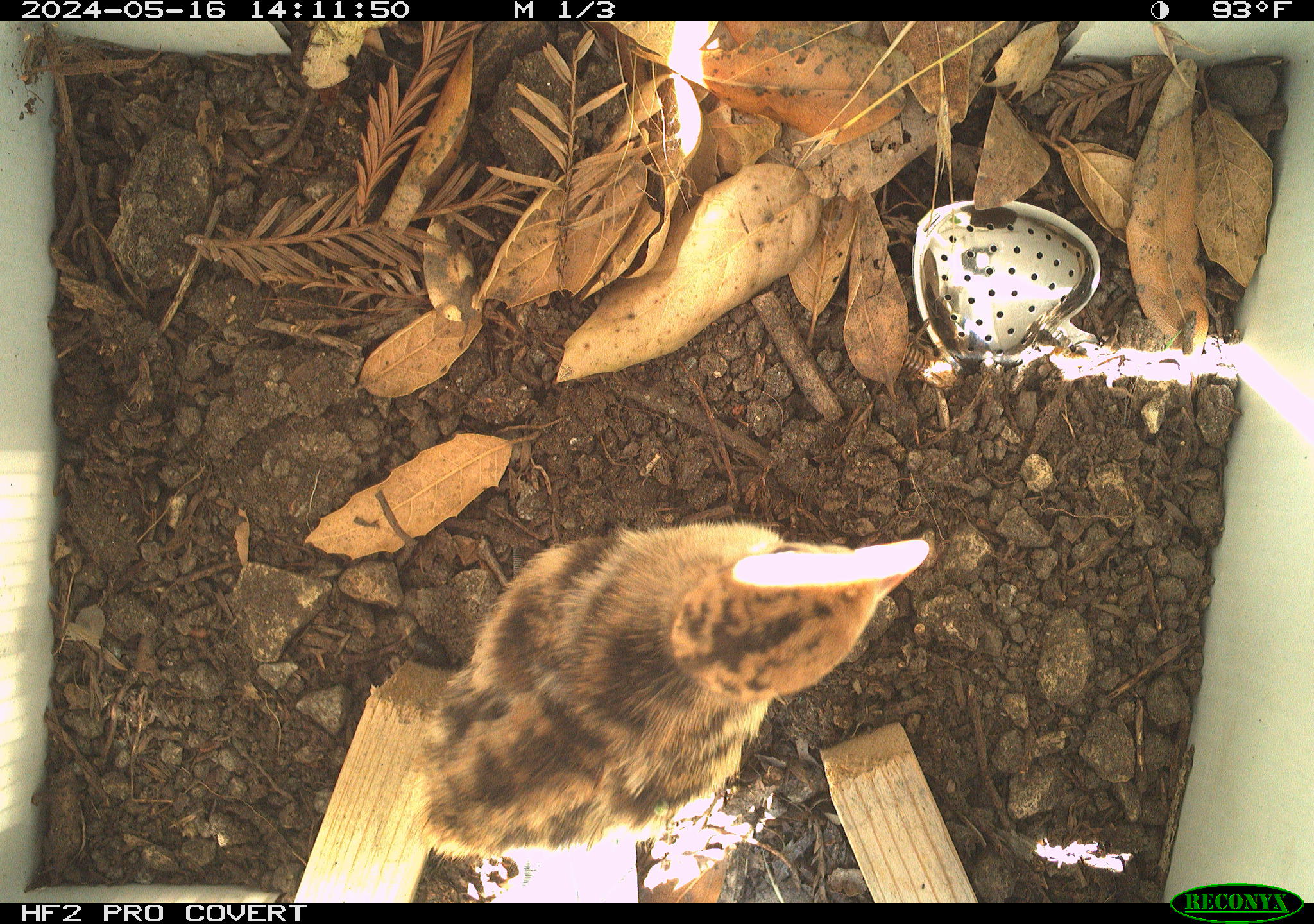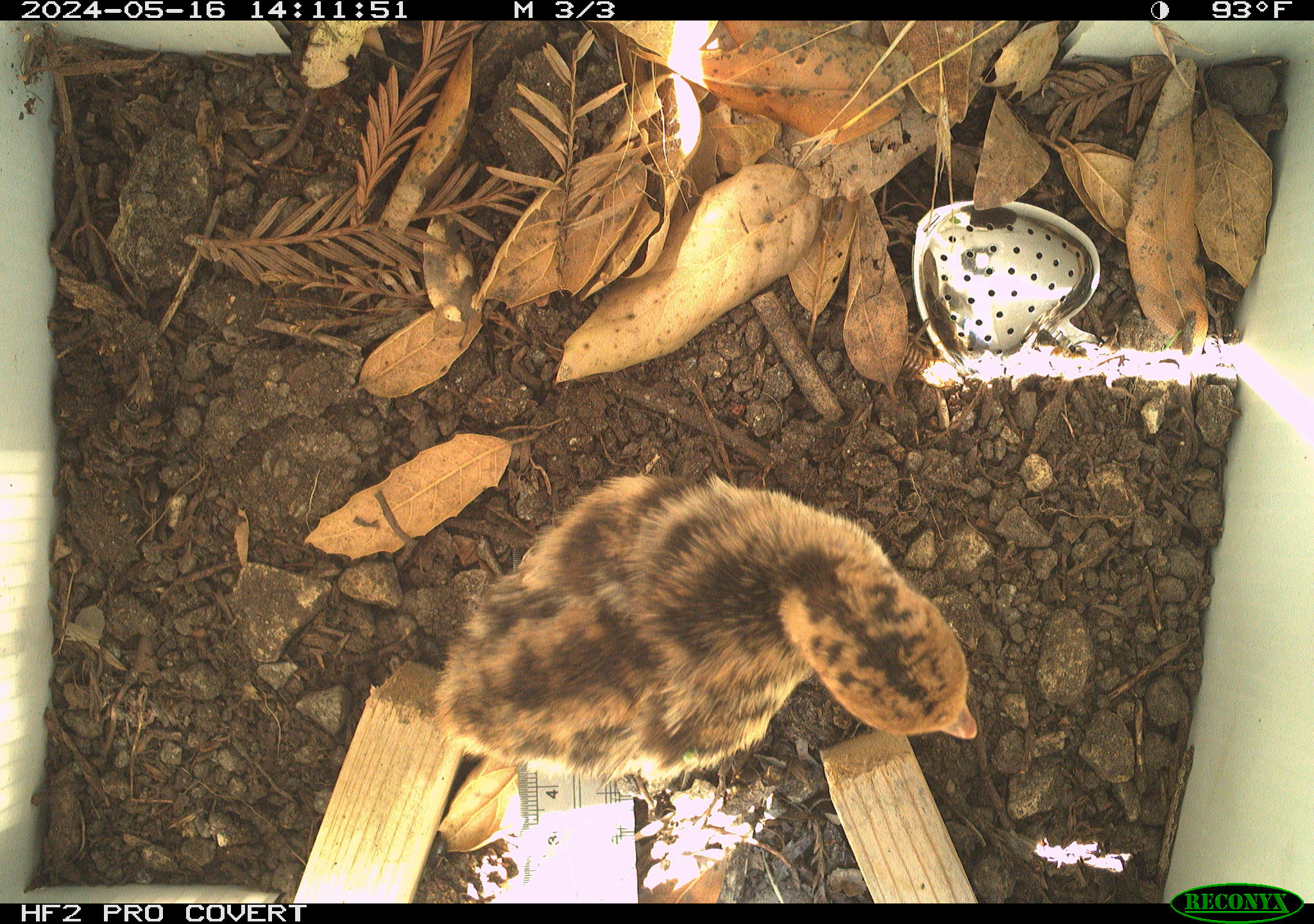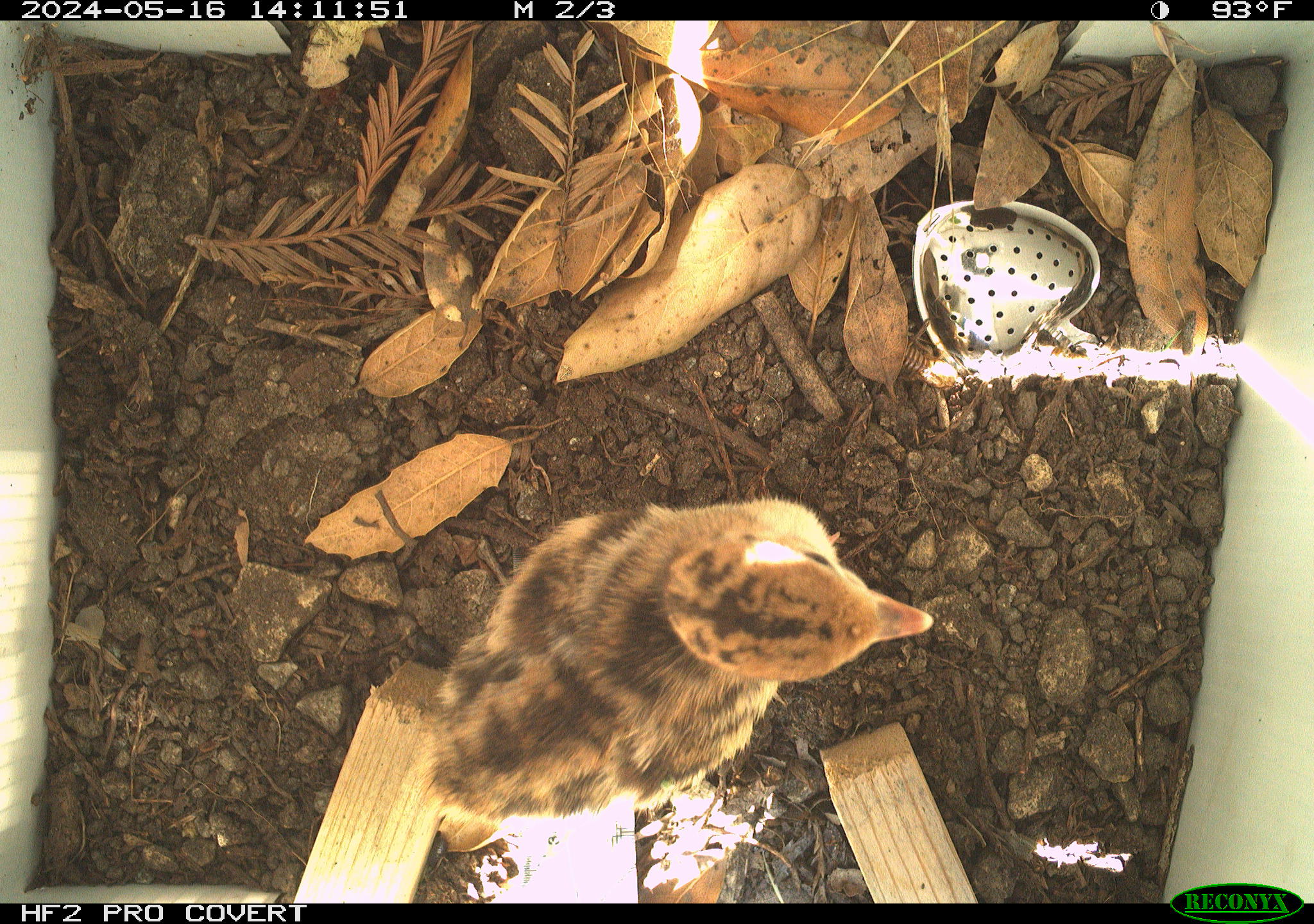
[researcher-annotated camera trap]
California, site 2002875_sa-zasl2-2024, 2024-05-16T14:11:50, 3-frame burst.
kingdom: Animalia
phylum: Chordata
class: Aves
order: Galliformes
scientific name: Galliformes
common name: fowl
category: galliformes order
Galliformes order (fowl) (Galliformes).